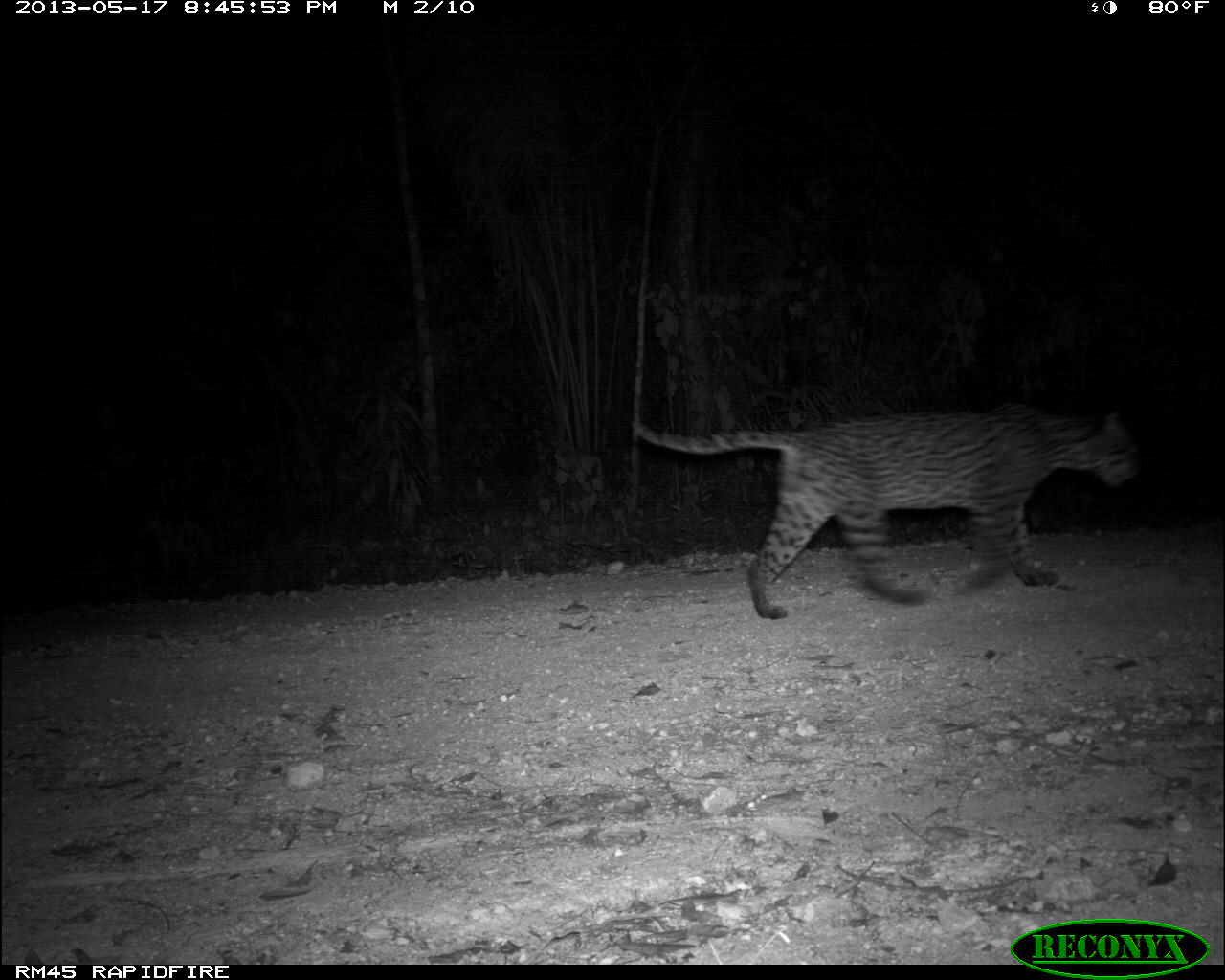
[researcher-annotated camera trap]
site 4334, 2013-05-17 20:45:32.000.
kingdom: Animalia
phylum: Chordata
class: Mammalia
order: Carnivora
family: Felidae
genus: Leopardus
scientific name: Leopardus pardalis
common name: ocelot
Leopardus pardalis (ocelot), count 1, sex male.